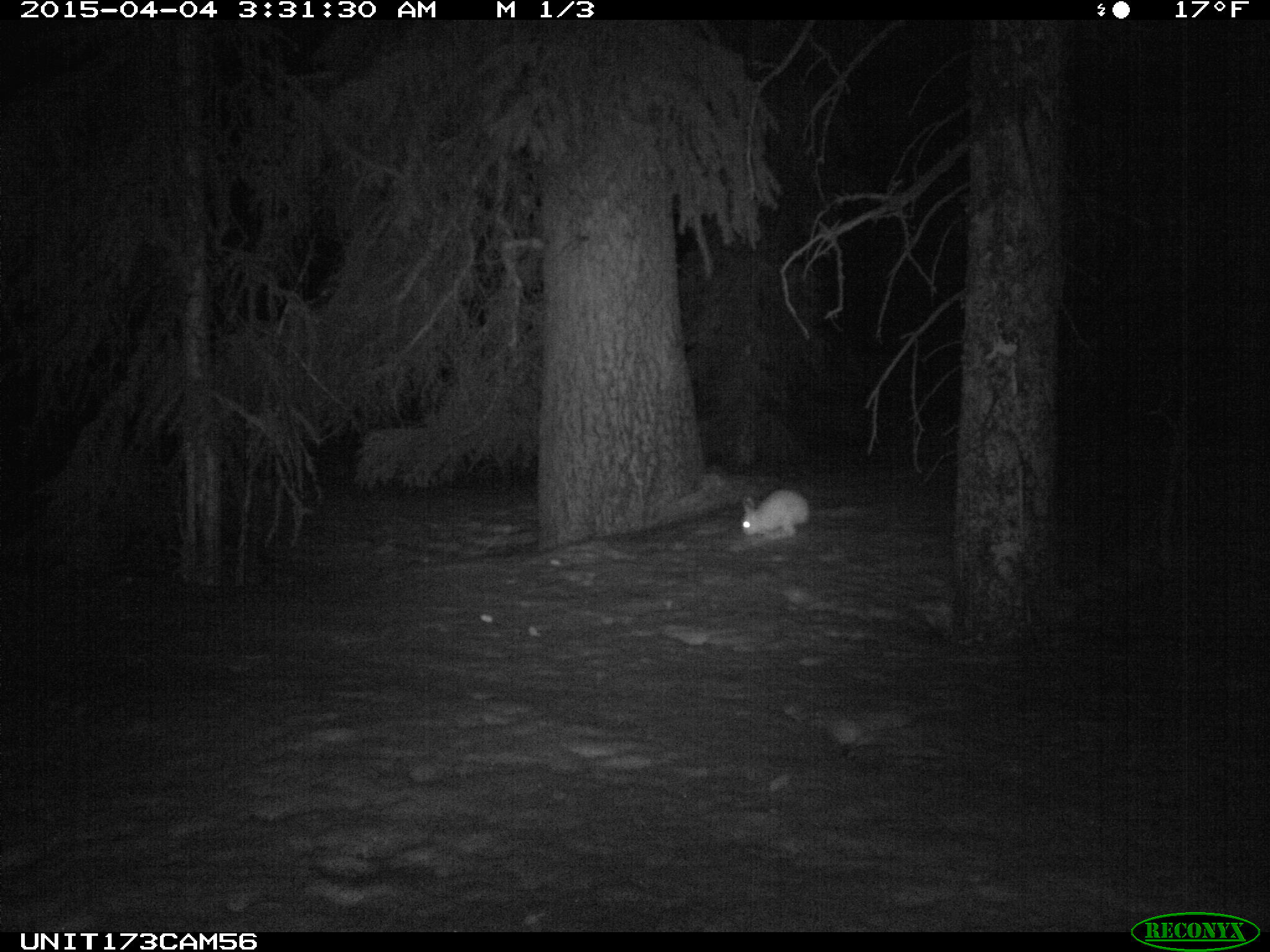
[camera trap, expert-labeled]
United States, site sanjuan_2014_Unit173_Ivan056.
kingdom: Animalia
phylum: Chordata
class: Mammalia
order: Lagomorpha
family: Leporidae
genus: Lepus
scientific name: Lepus americanus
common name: snowshoe hare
Lepus americanus (snowshoe hare).